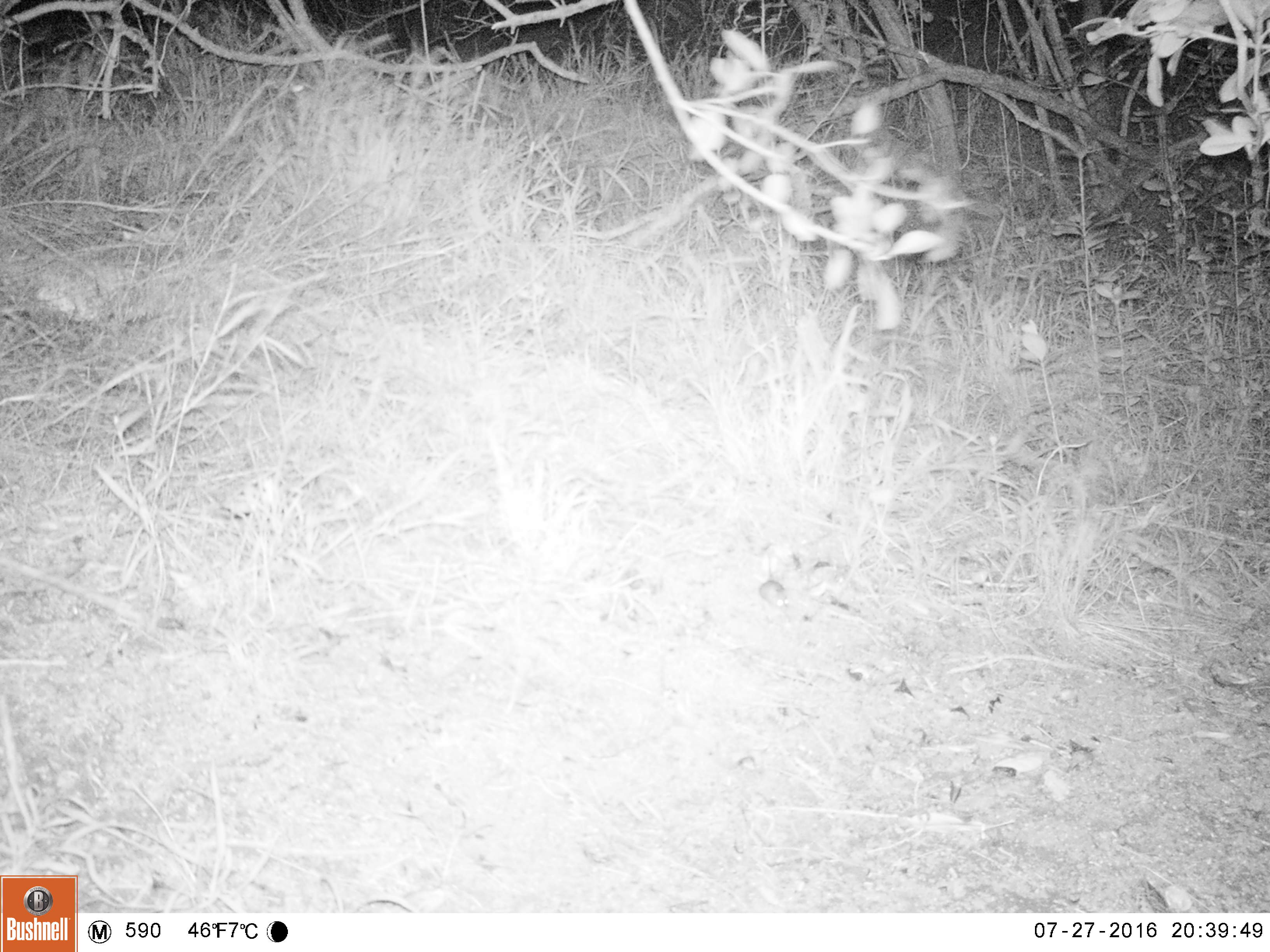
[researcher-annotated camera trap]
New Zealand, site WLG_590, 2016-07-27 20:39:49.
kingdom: Animalia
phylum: Chordata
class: Mammalia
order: Rodentia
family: Muridae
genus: Mus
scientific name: Mus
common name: mouse